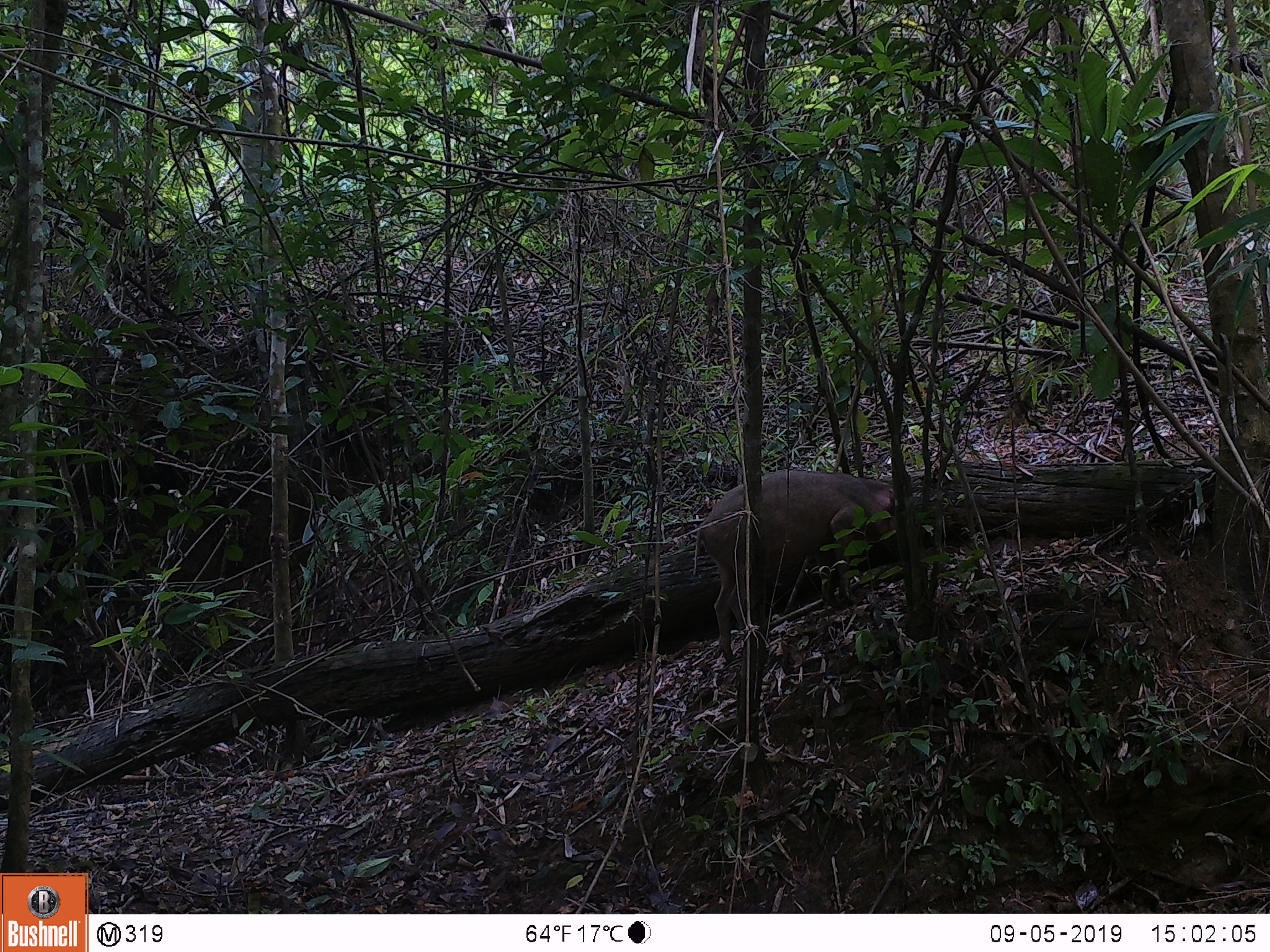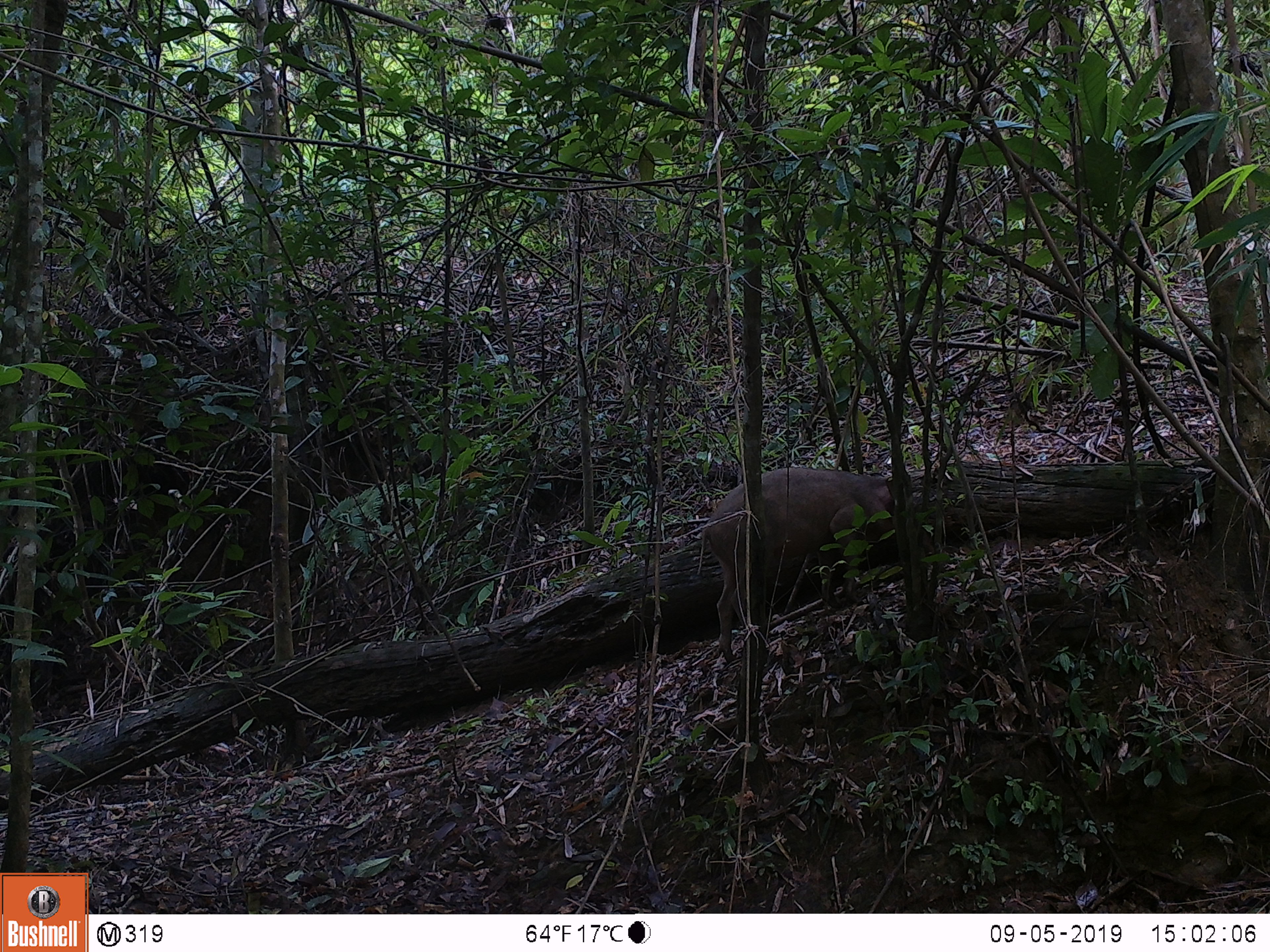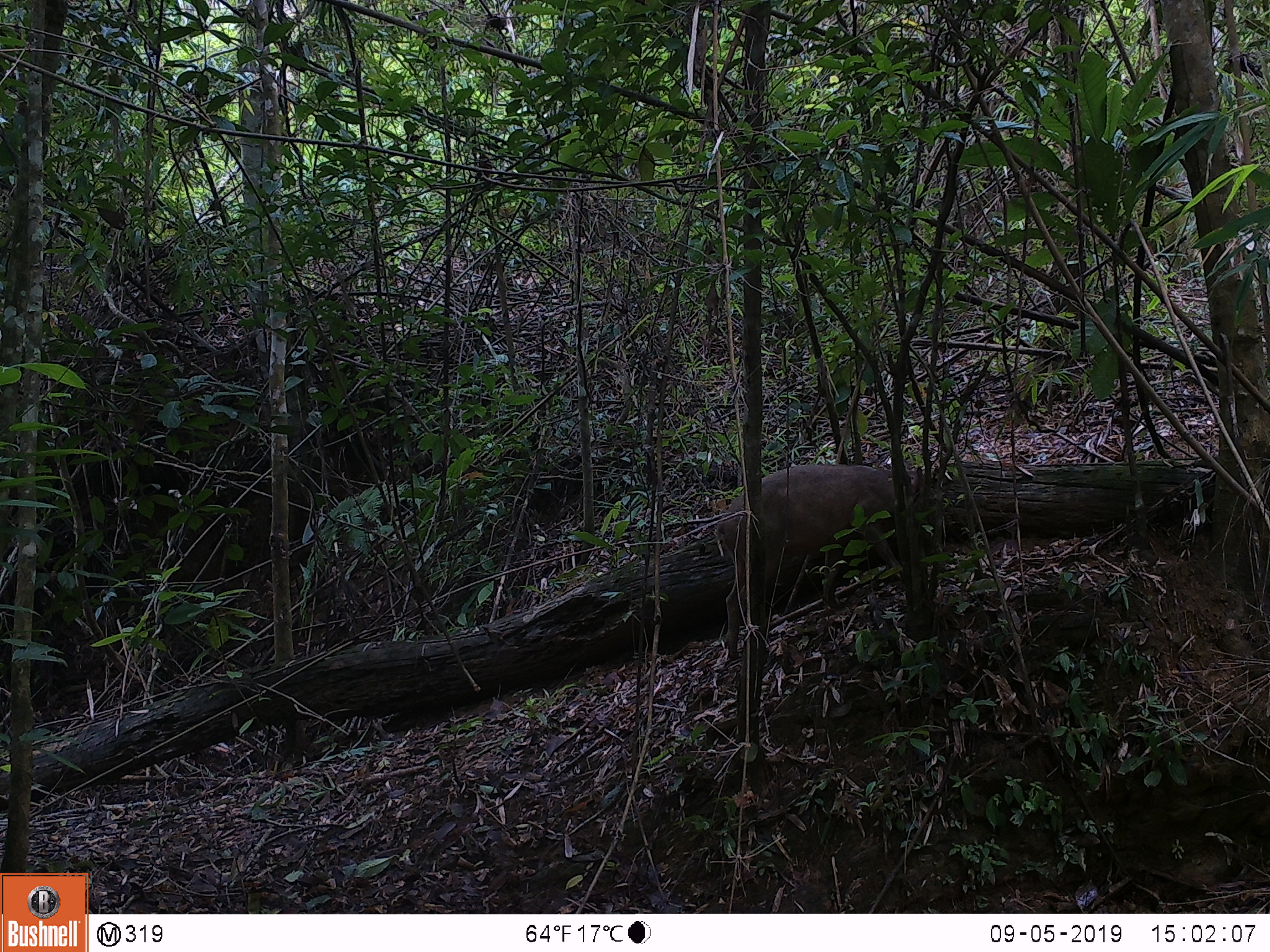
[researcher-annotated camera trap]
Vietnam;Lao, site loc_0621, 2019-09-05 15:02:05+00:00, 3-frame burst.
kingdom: Animalia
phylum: Chordata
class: Mammalia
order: Artiodactyla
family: Suidae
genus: Sus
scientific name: Sus scrofa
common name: eurasian wild pig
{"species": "eurasian wild pig (Sus scrofa)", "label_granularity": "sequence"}